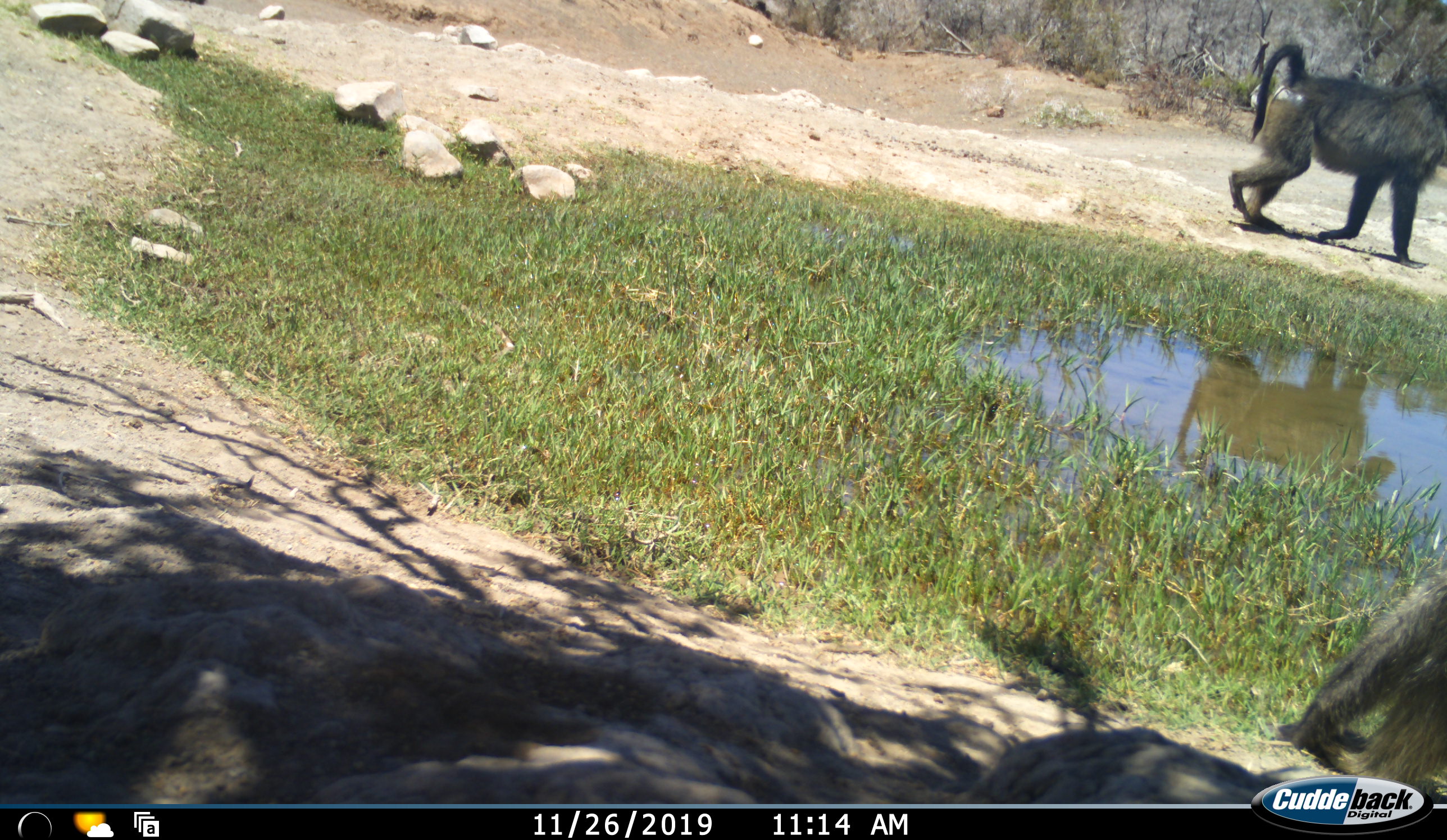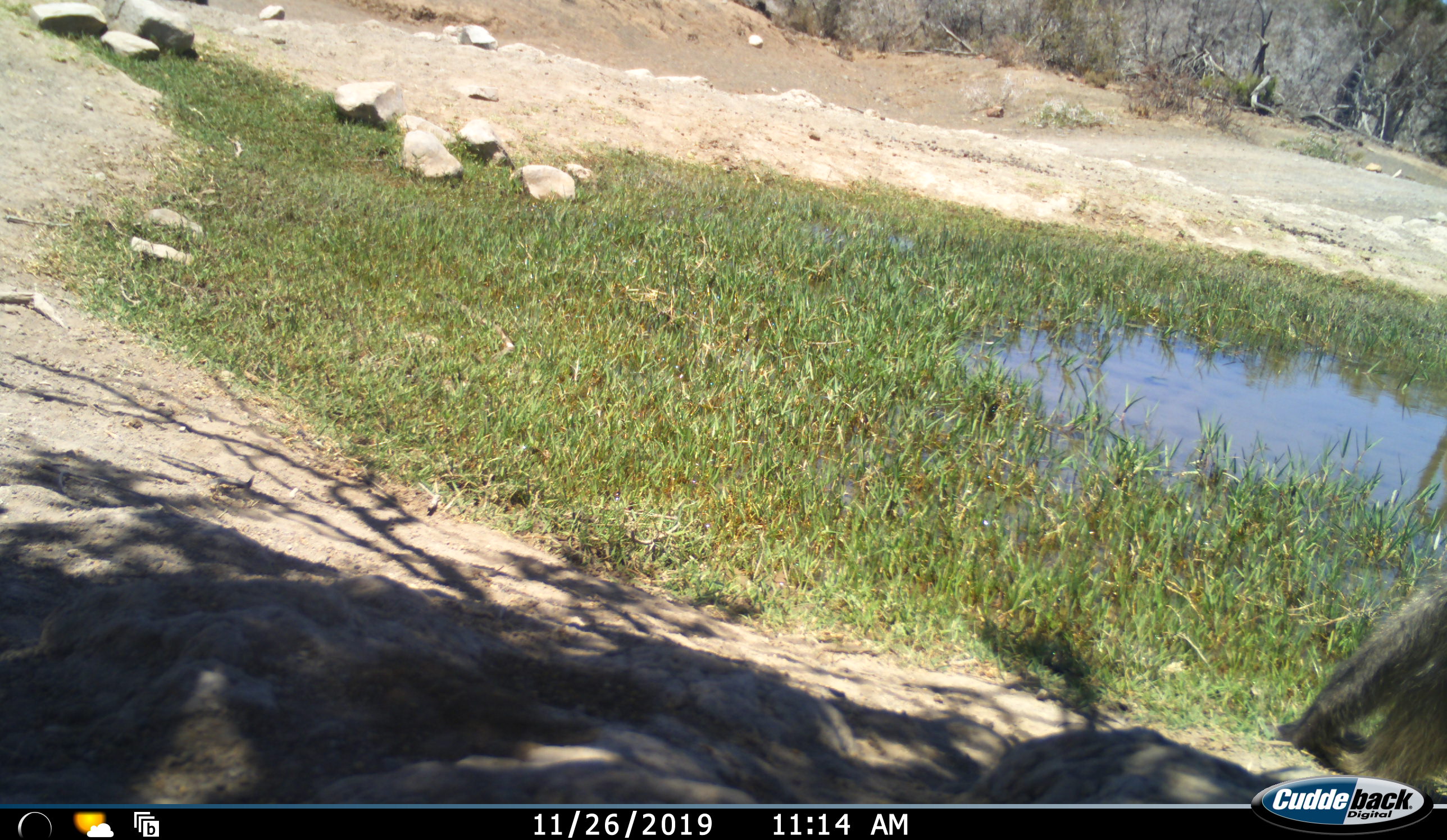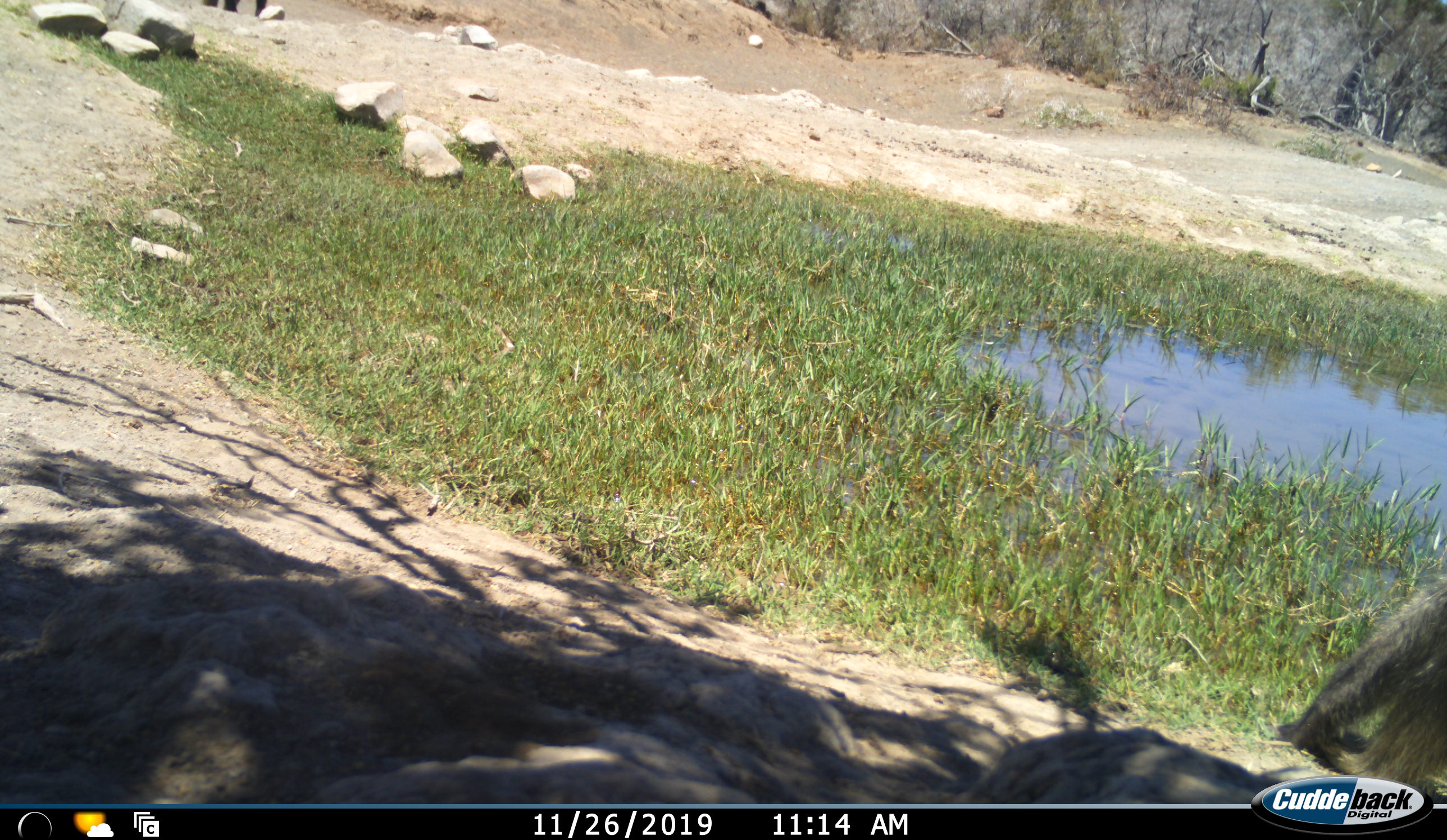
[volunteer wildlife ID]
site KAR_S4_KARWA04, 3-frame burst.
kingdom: Animalia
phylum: Chordata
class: Mammalia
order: Primates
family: Cercopithecidae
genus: Papio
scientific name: Papio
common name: baboon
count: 2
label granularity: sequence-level